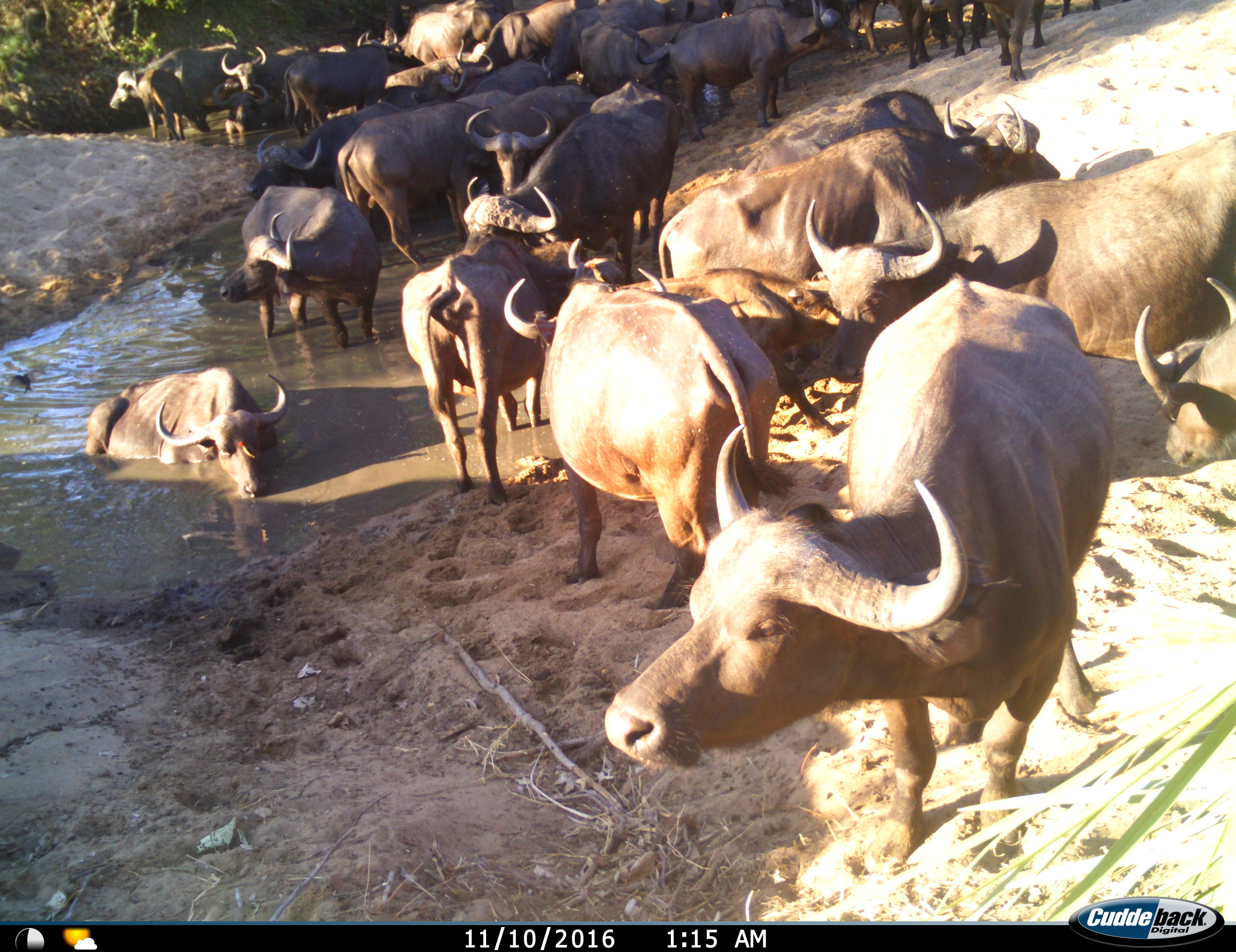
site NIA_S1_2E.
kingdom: Animalia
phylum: Chordata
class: Mammalia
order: Artiodactyla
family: Bovidae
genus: Syncerus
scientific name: Syncerus caffer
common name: african buffalo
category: buffalo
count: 11-50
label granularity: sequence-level